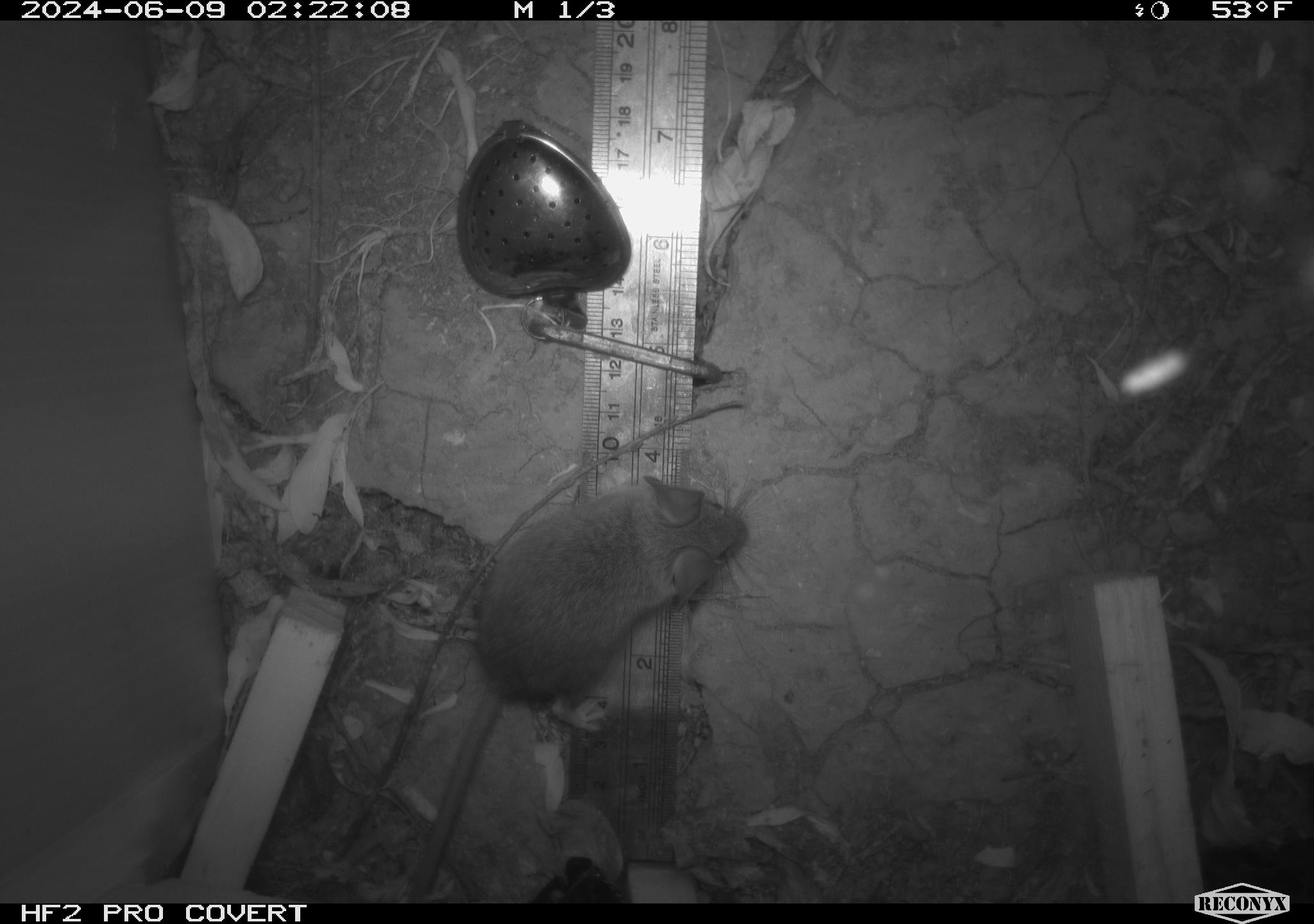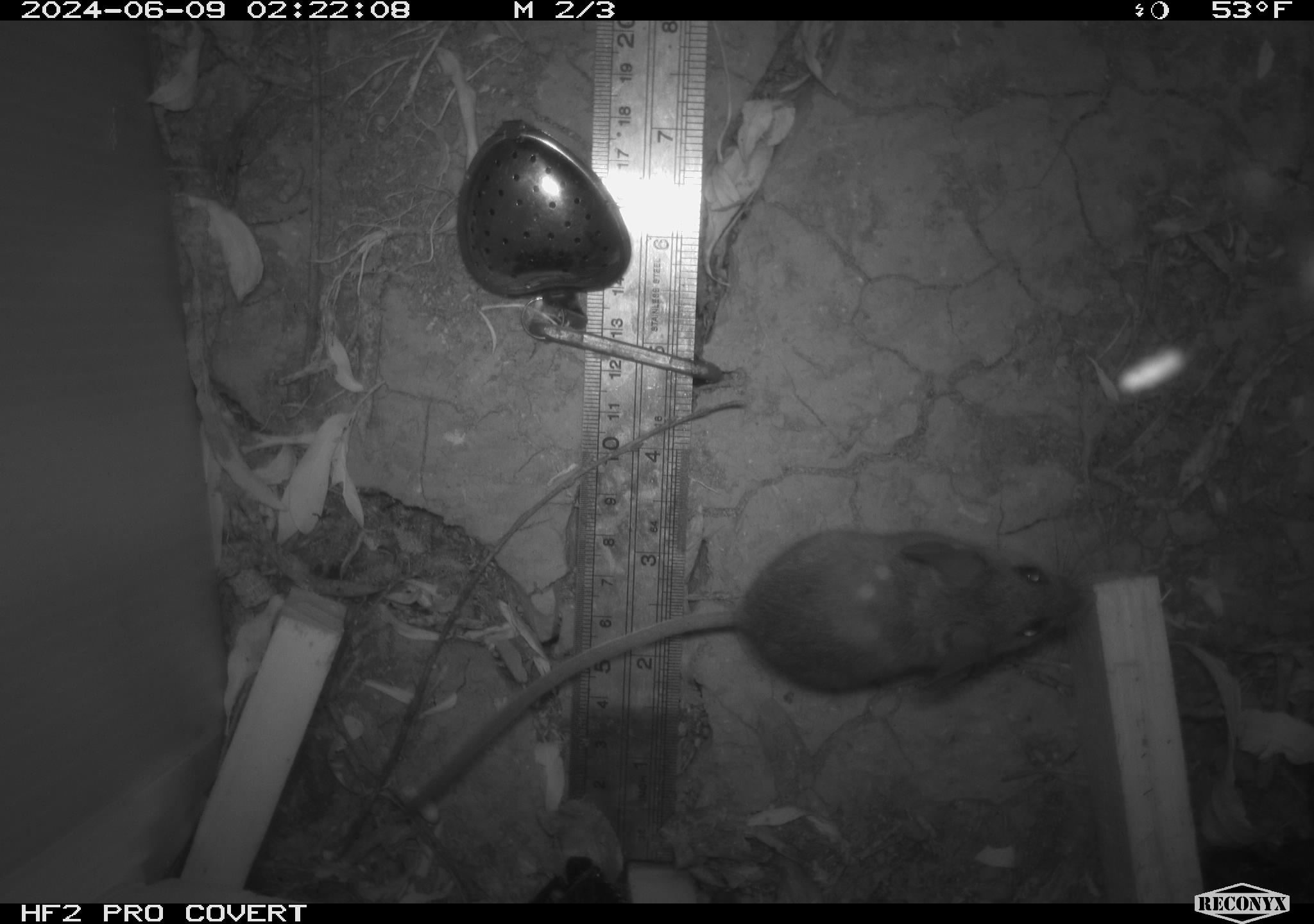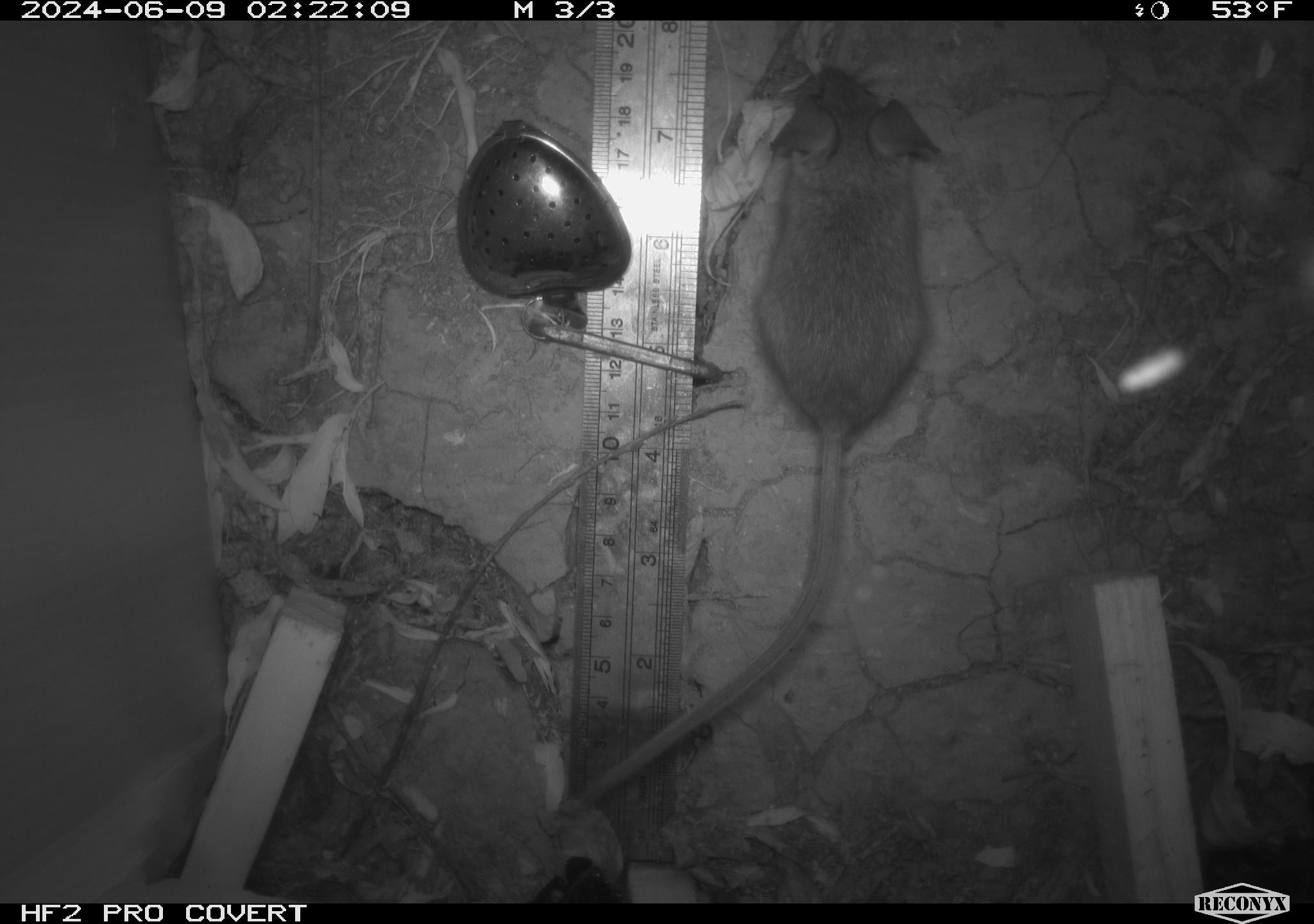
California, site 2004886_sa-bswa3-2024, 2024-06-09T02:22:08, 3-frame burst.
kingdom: Animalia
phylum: Chordata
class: Mammalia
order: Rodentia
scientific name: Rodentia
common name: mouse species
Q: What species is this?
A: Mouse species (Rodentia).